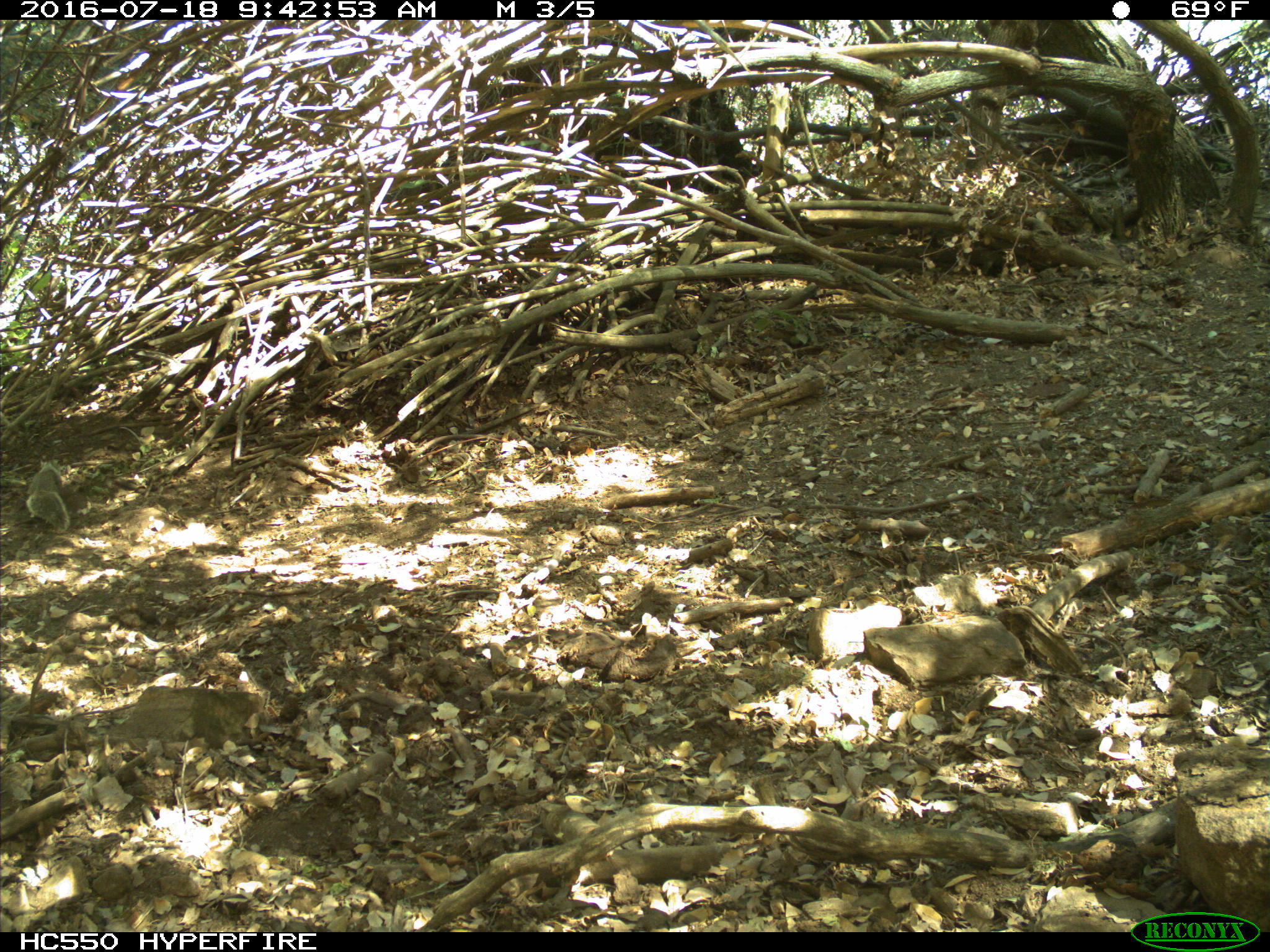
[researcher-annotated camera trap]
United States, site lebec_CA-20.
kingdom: Animalia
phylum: Chordata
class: Mammalia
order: Rodentia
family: Sciuridae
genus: Otospermophilus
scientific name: Otospermophilus beecheyi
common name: california ground squirrel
Otospermophilus beecheyi (california ground squirrel).